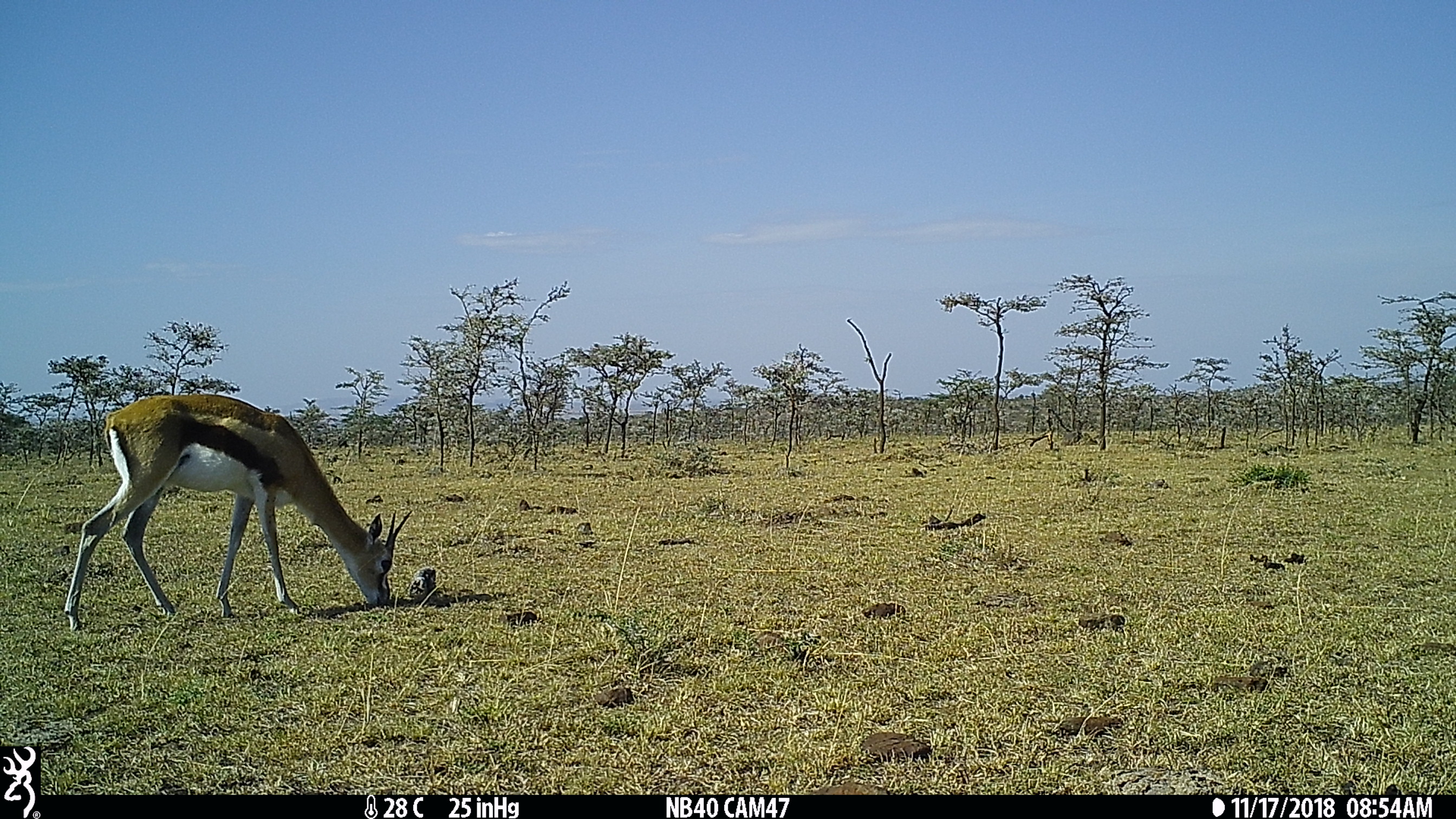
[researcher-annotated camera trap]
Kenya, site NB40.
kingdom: Animalia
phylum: Chordata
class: Mammalia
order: Artiodactyla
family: Bovidae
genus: Eudorcas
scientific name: Eudorcas thomsonii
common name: thomon's gazelle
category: gazelle thomsons